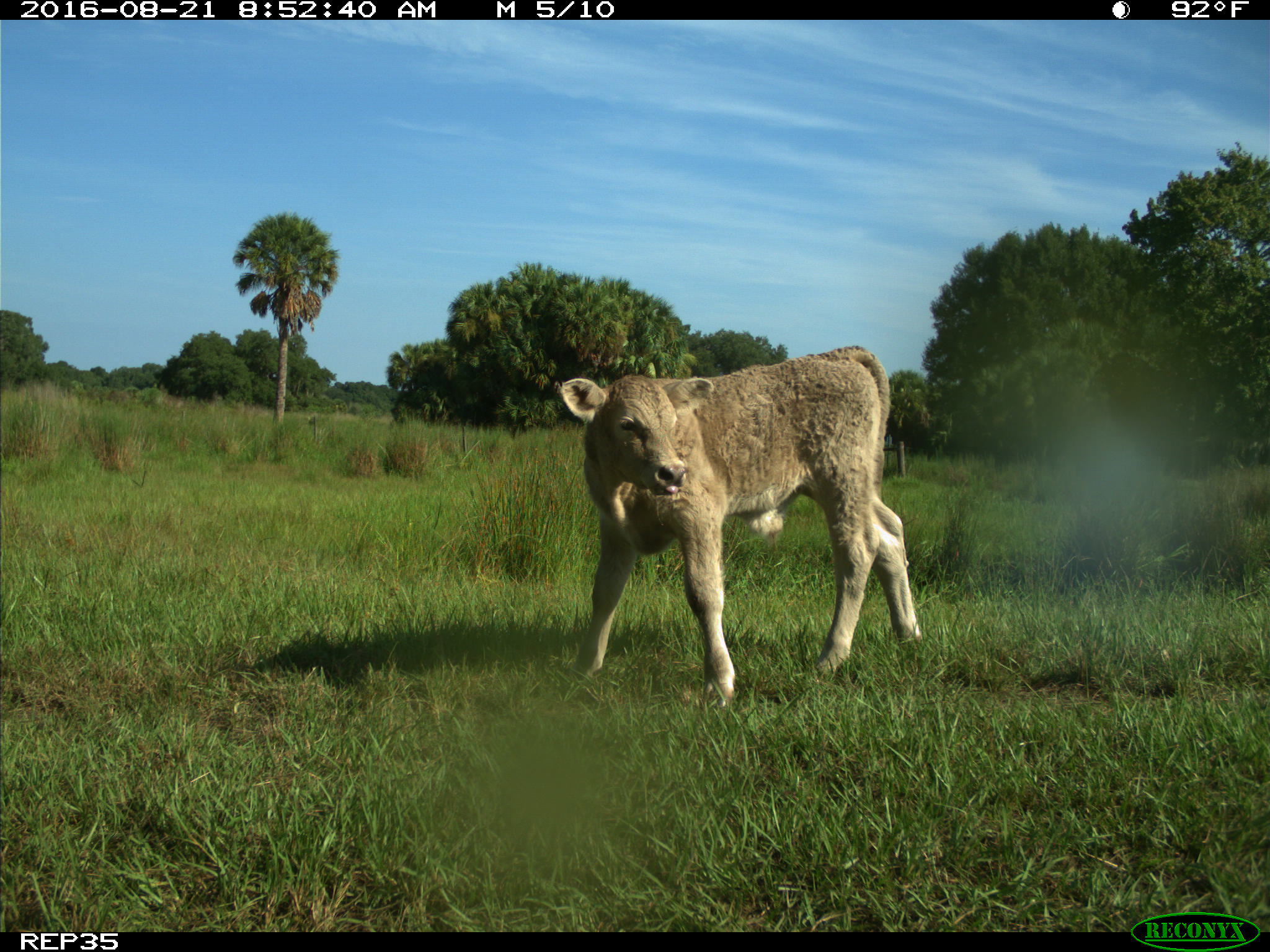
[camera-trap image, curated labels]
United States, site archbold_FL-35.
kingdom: Animalia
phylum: Chordata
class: Mammalia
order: Artiodactyla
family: Bovidae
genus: Bos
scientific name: Bos taurus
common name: domestic cow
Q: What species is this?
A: Bos taurus (domestic cow).